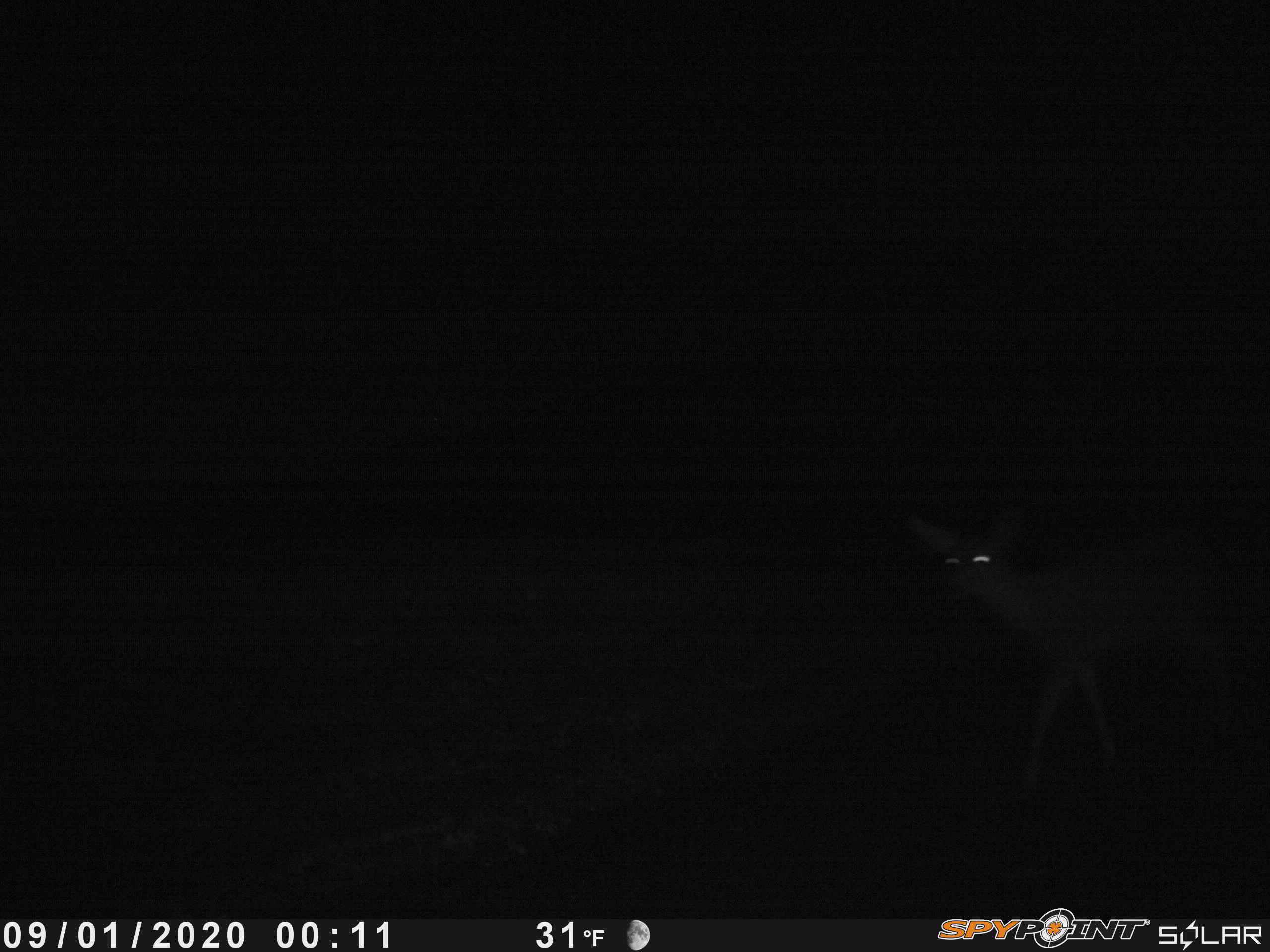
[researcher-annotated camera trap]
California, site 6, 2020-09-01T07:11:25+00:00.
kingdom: Animalia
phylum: Chordata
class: Mammalia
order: Artiodactyla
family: Cervidae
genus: Odocoileus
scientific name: Odocoileus hemionus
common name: mule deer